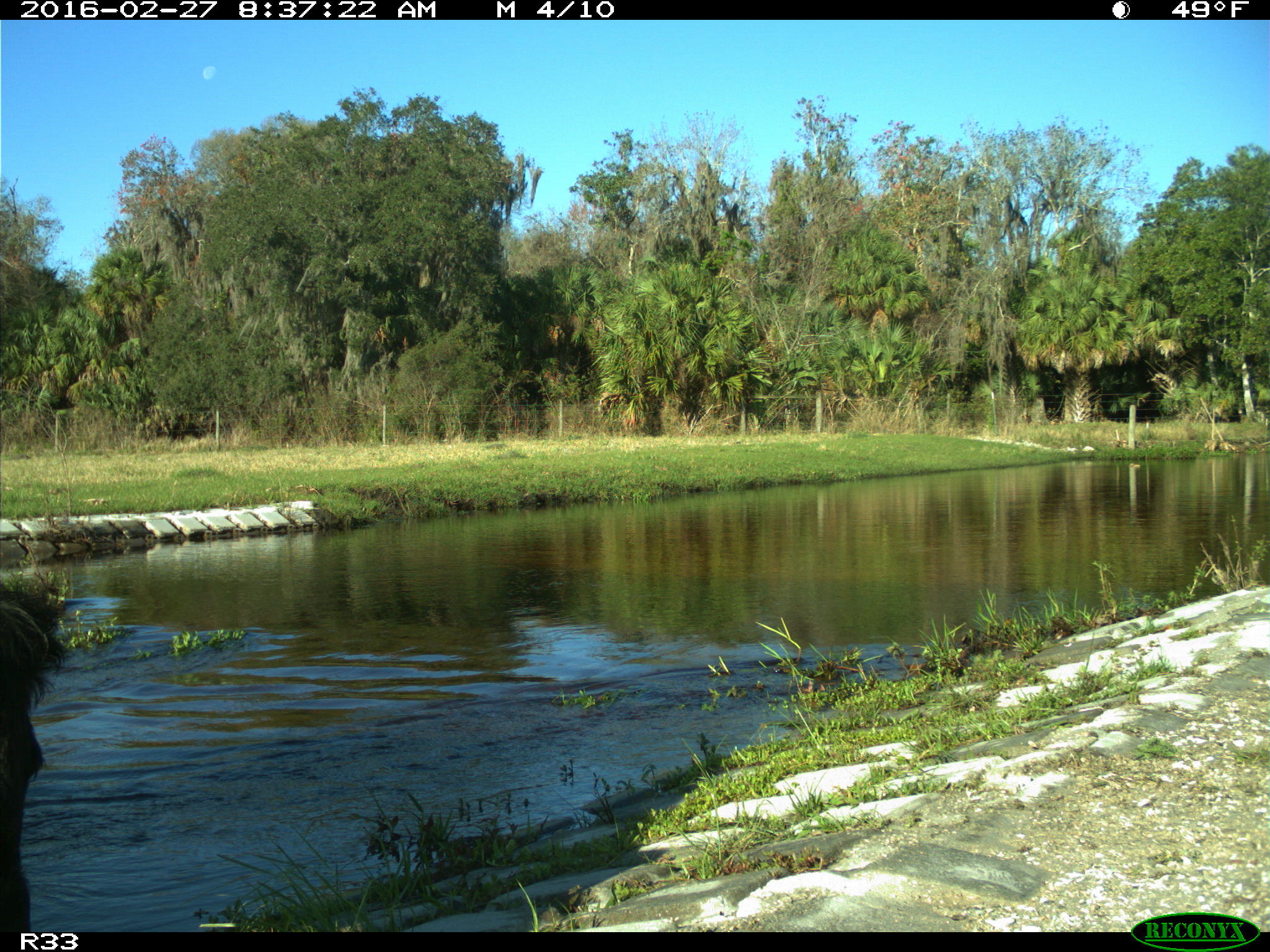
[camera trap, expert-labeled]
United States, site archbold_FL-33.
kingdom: Animalia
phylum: Chordata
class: Mammalia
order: Artiodactyla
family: Bovidae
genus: Bos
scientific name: Bos taurus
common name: domestic cow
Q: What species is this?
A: Bos taurus (domestic cow).